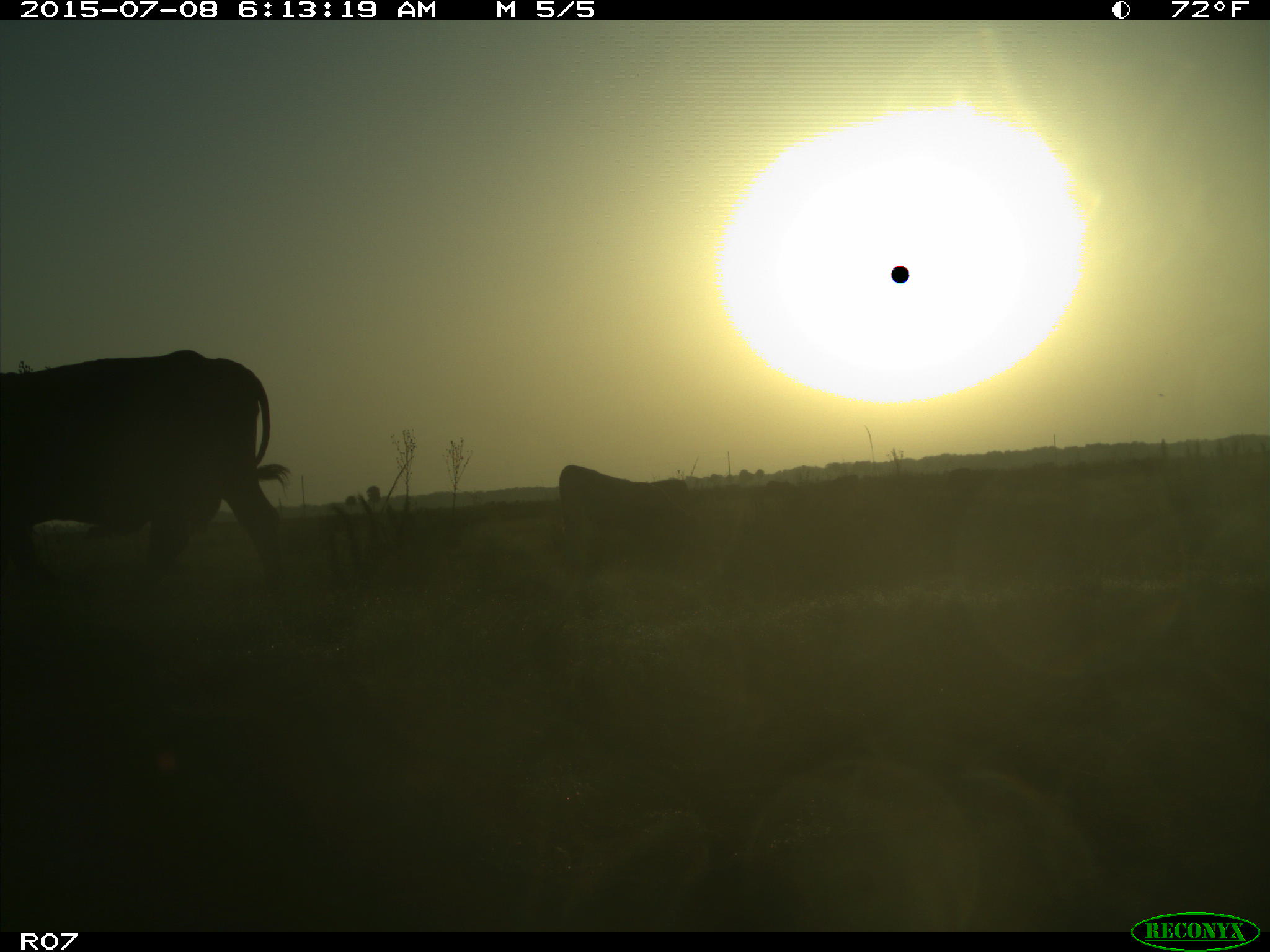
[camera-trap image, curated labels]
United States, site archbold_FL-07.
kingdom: Animalia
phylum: Chordata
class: Mammalia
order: Artiodactyla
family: Bovidae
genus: Bos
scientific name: Bos taurus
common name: domestic cow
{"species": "Bos taurus (domestic cow)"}